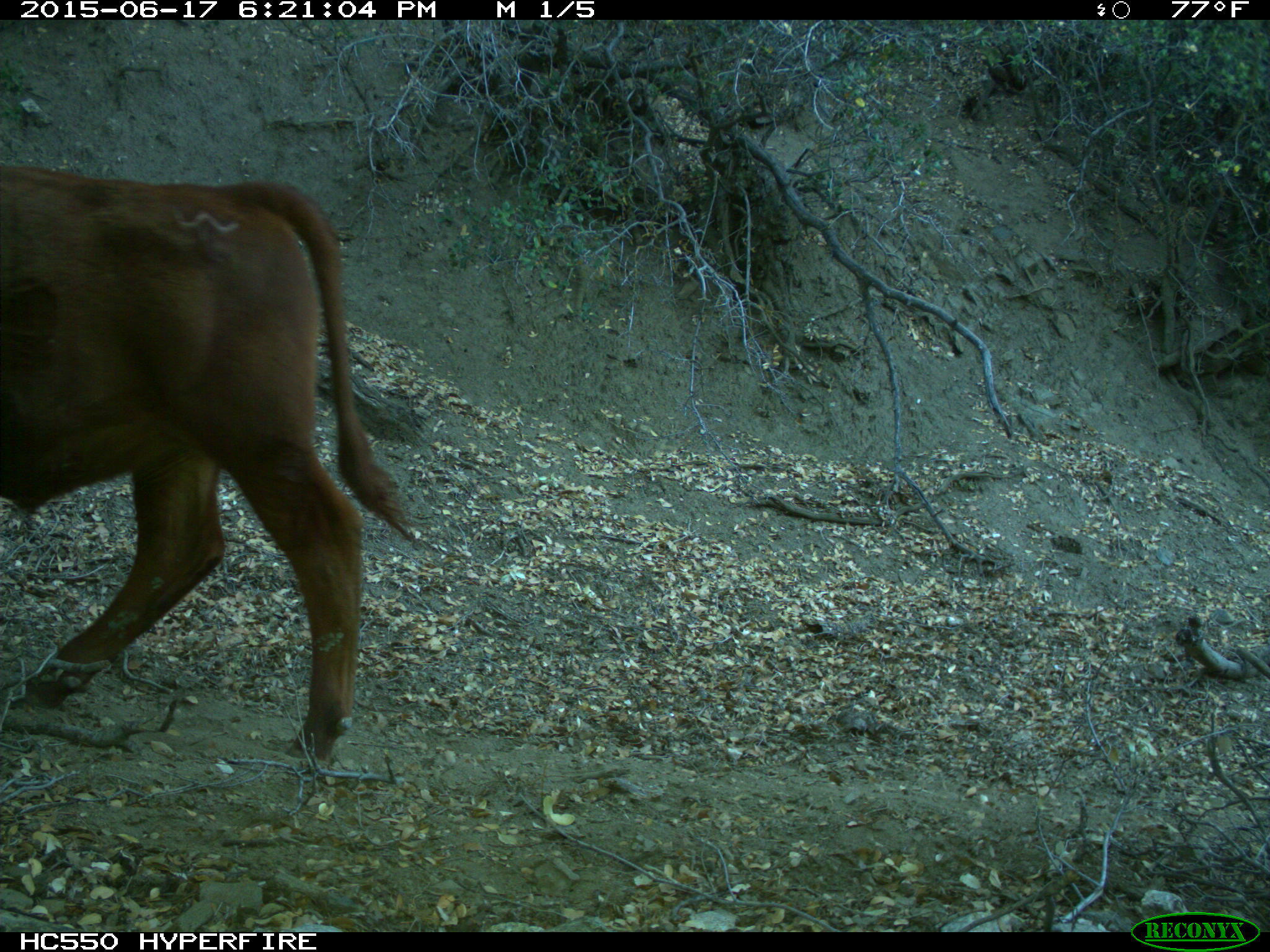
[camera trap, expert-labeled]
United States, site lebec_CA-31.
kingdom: Animalia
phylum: Chordata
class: Mammalia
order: Artiodactyla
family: Bovidae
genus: Bos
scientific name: Bos taurus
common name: domestic cow